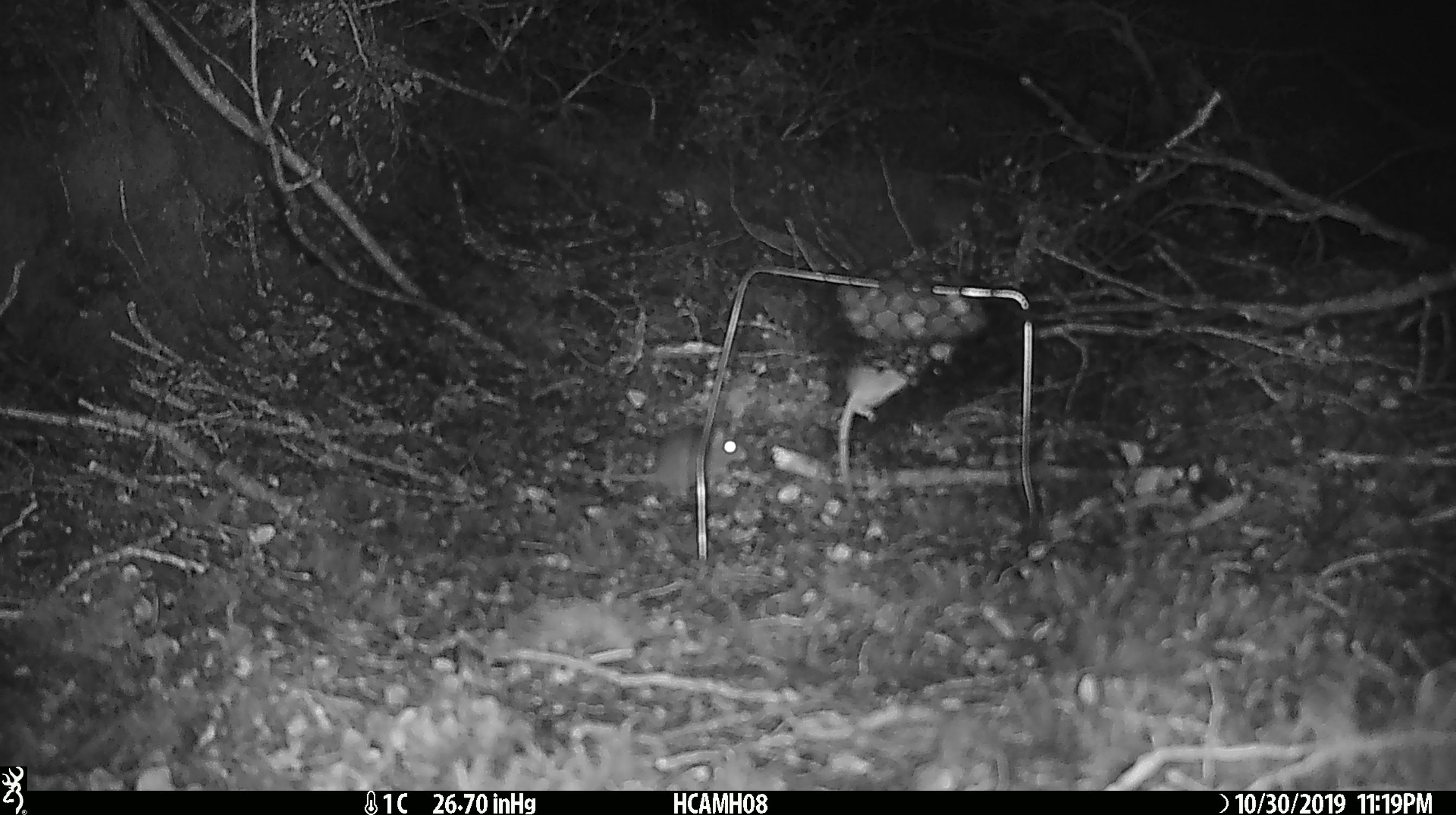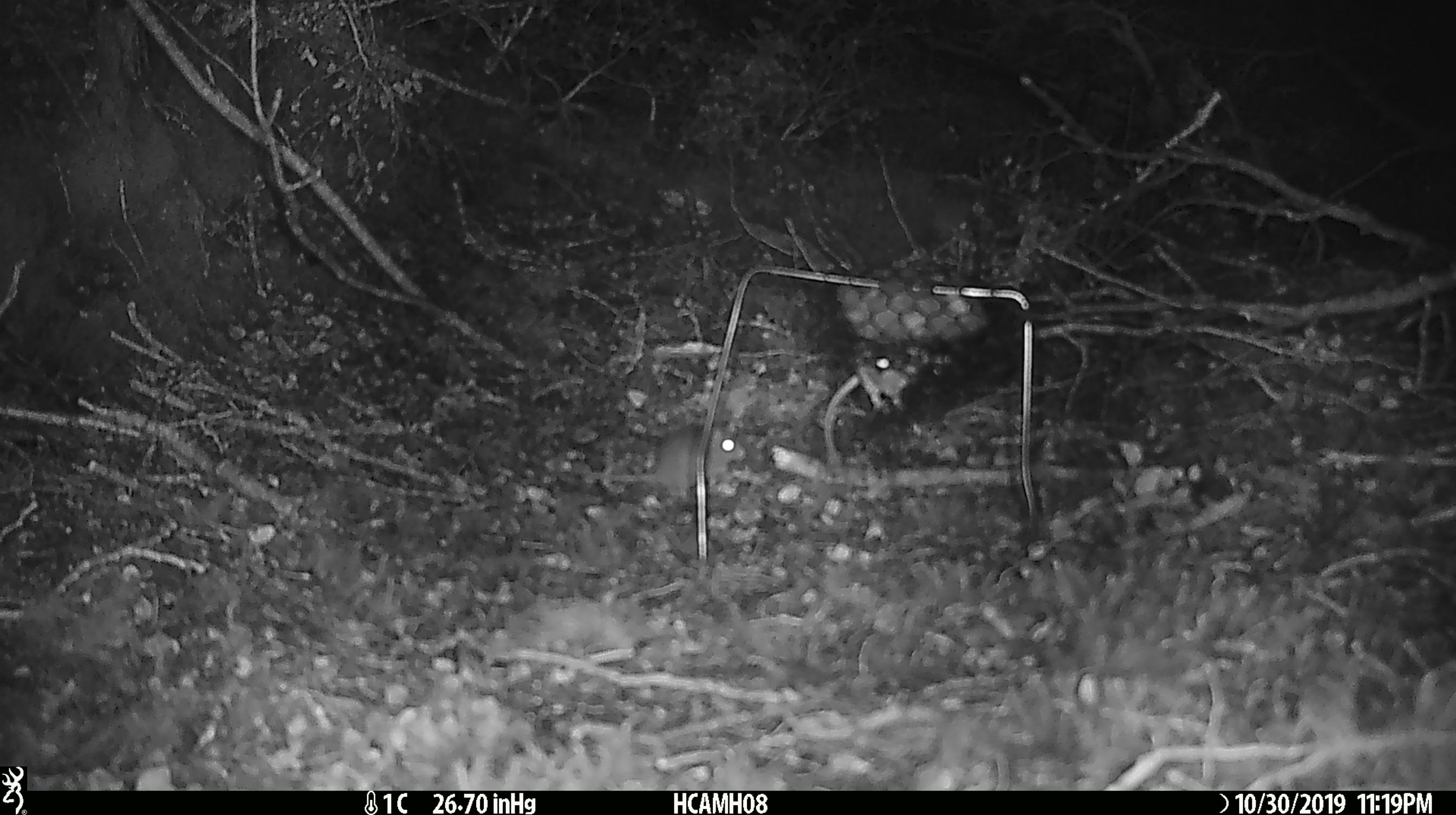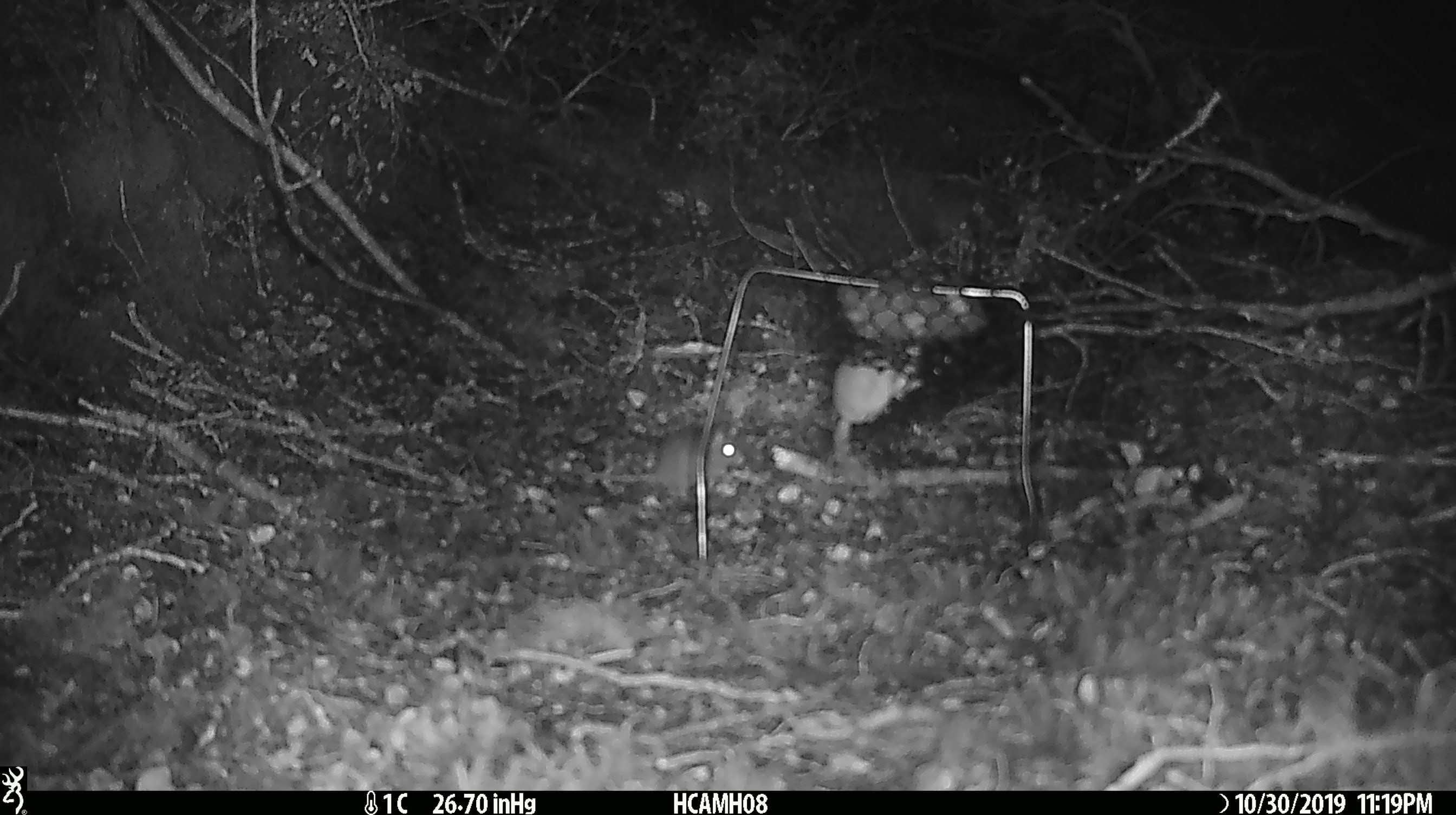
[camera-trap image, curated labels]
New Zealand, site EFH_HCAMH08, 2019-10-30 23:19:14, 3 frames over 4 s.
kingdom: Animalia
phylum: Chordata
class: Mammalia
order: Rodentia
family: Muridae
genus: Mus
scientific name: Mus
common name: mouse